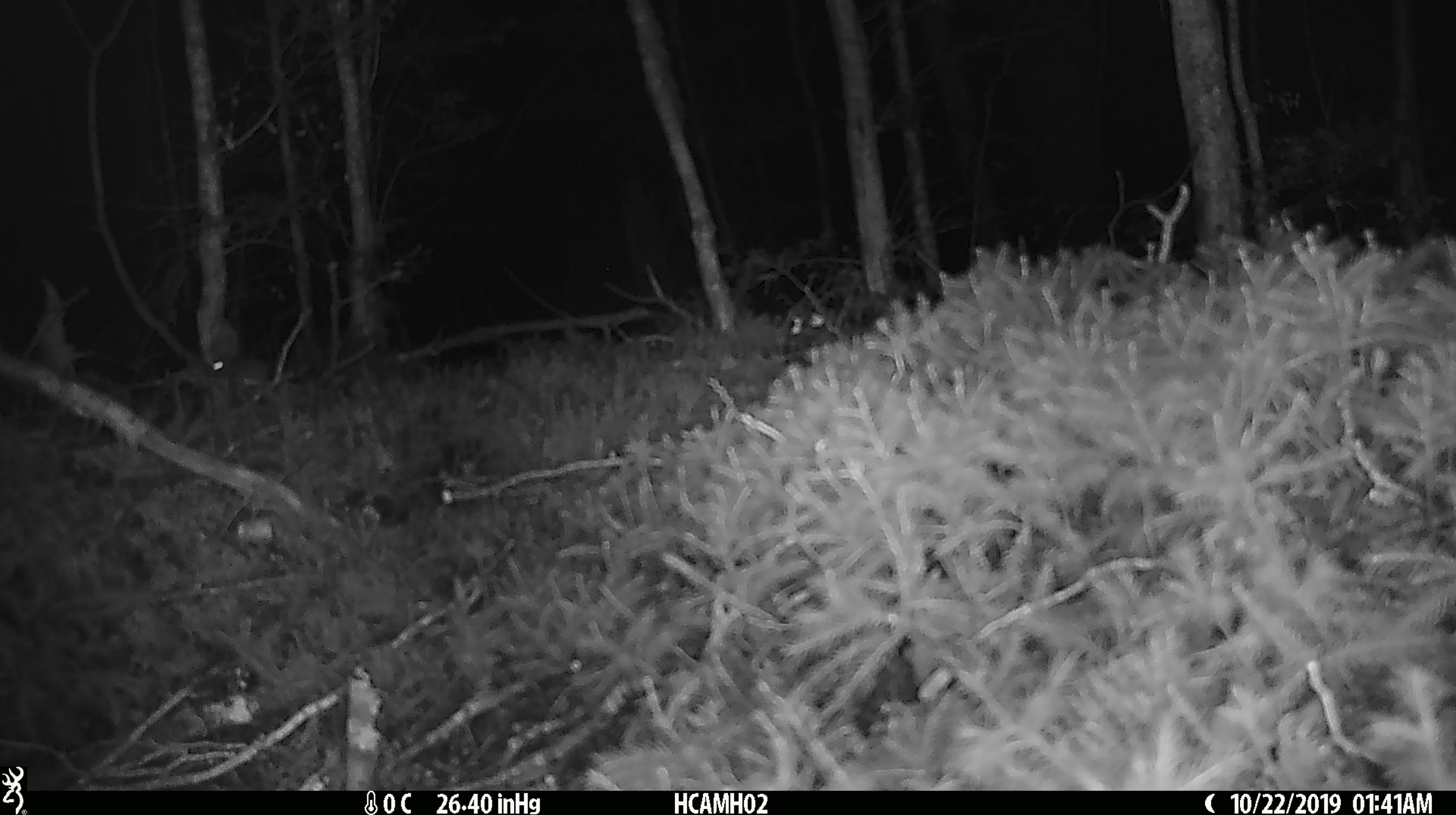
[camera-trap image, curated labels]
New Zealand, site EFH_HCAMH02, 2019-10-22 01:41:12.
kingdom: Animalia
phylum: Chordata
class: Mammalia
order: Rodentia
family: Muridae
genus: Mus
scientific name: Mus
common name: mouse